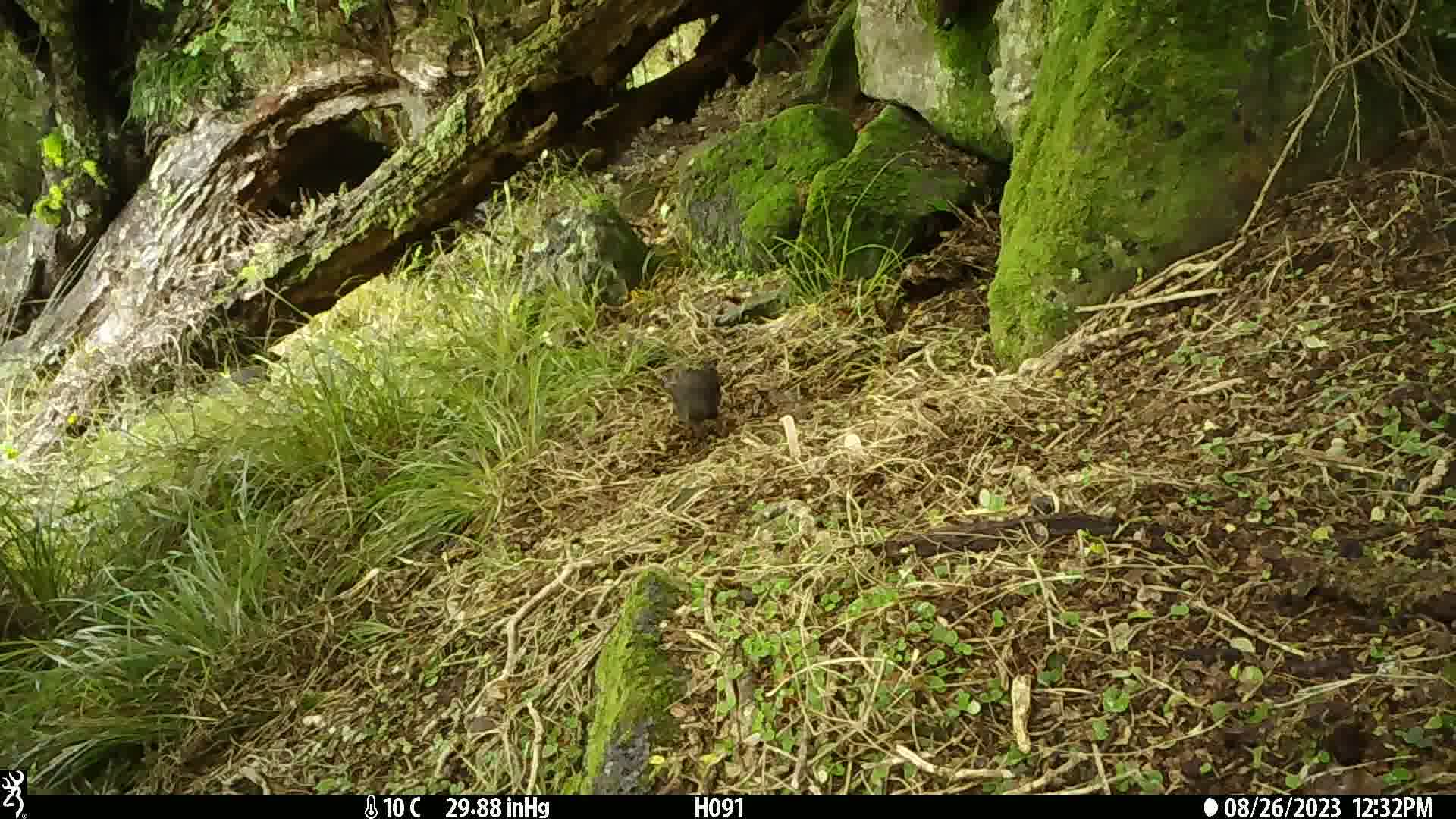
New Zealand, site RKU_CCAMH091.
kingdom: Animalia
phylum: Chordata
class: Aves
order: Passeriformes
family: Turdidae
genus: Turdus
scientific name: Turdus merula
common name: eurasian blackbird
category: blackbird